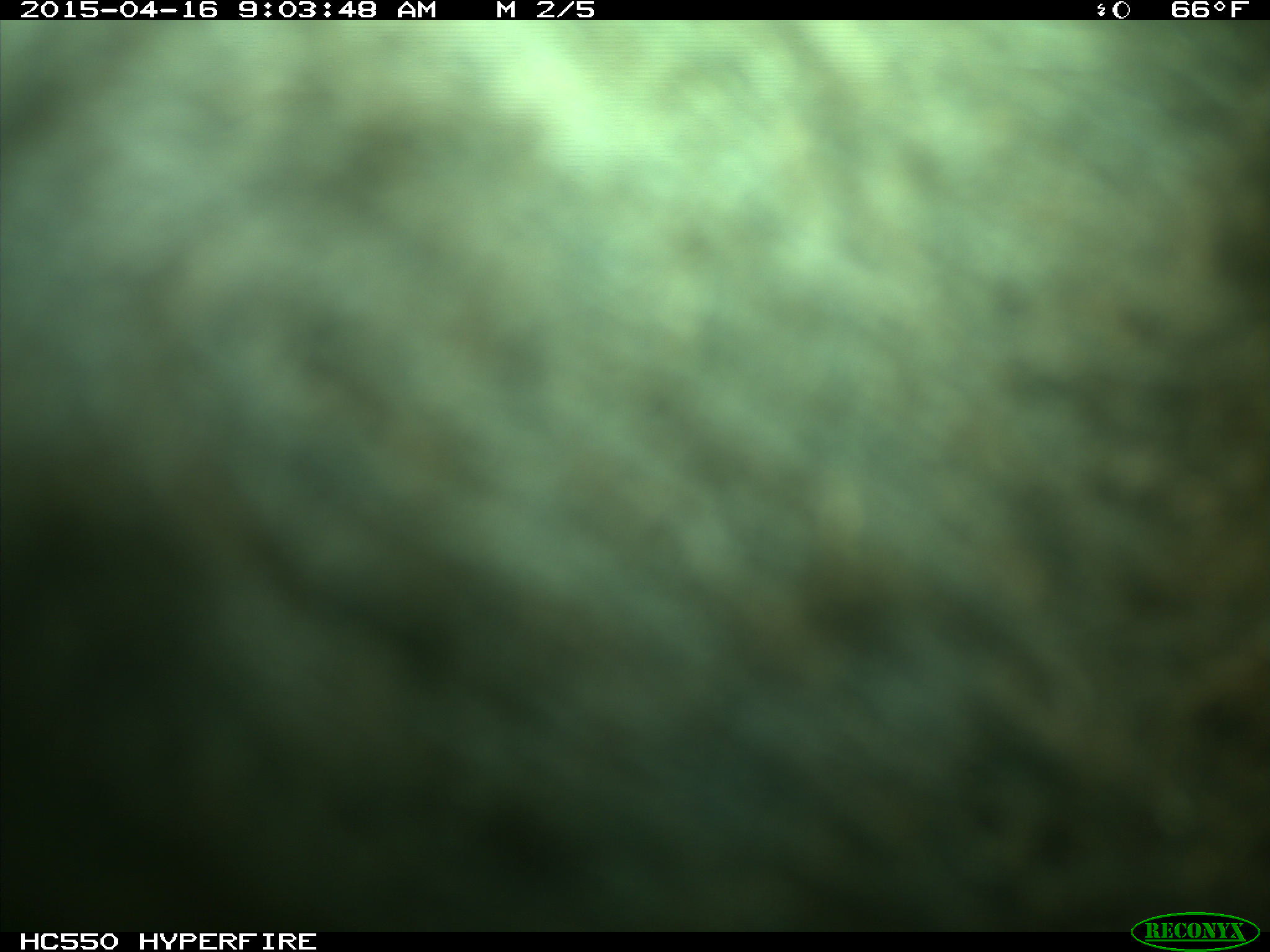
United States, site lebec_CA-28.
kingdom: Animalia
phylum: Chordata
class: Mammalia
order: Artiodactyla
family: Bovidae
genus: Bos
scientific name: Bos taurus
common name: domestic cow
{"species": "Bos taurus (domestic cow)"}